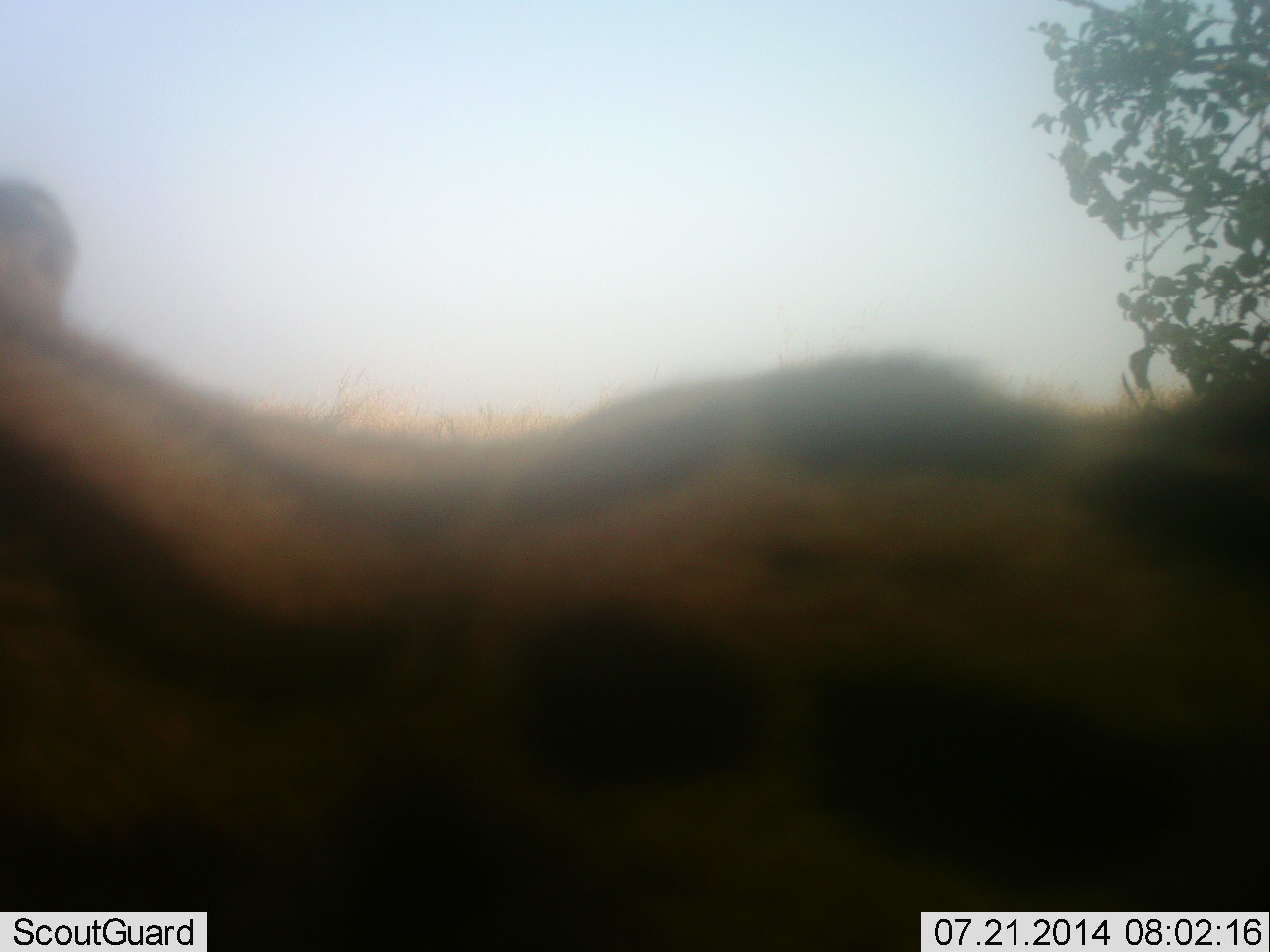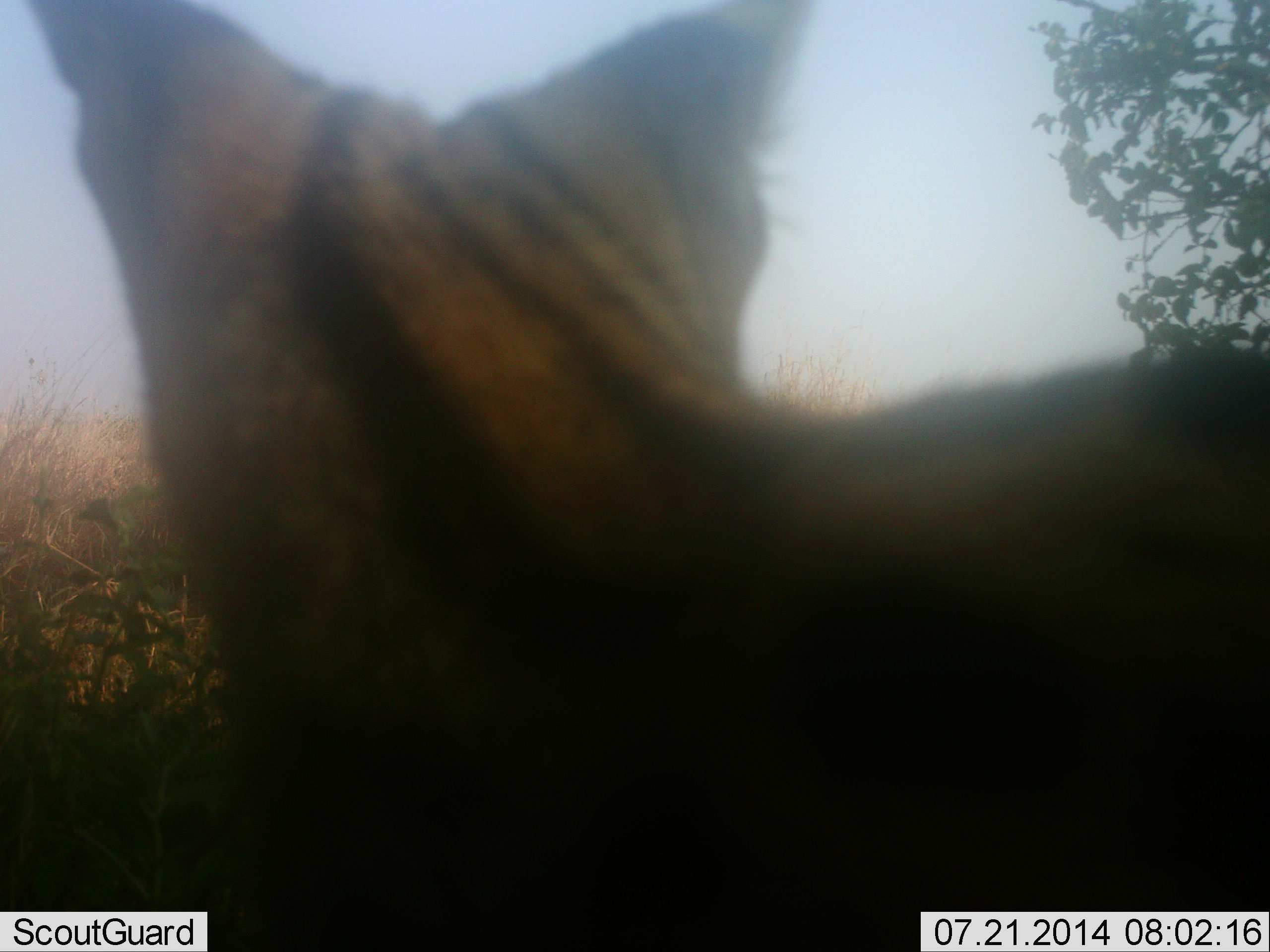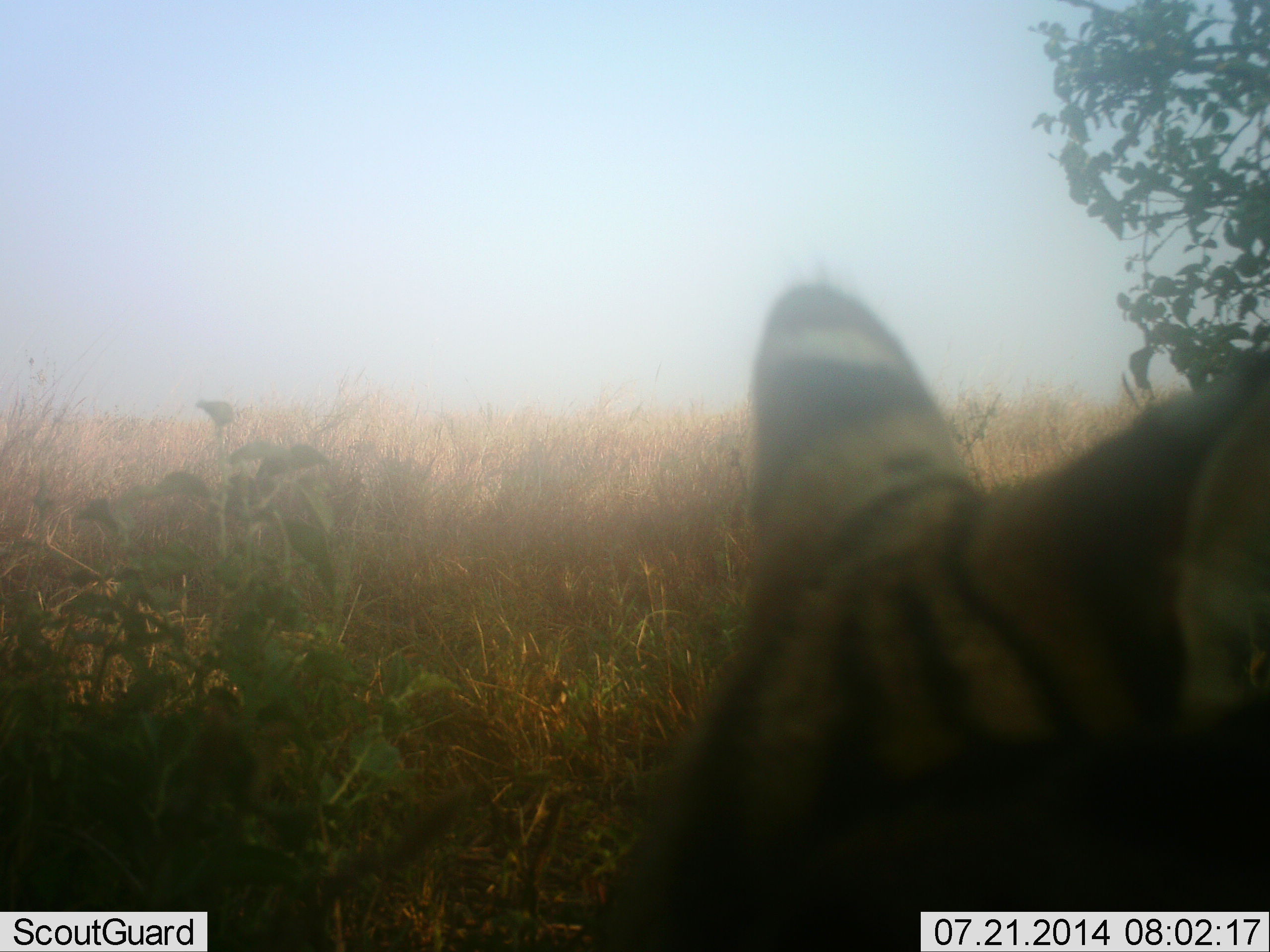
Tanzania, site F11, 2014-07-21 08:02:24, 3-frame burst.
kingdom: Animalia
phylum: Chordata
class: Mammalia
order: Carnivora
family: Felidae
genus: Leptailurus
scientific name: Leptailurus serval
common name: serval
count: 1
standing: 60%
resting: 0%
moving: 40%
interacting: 0%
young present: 0%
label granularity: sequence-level